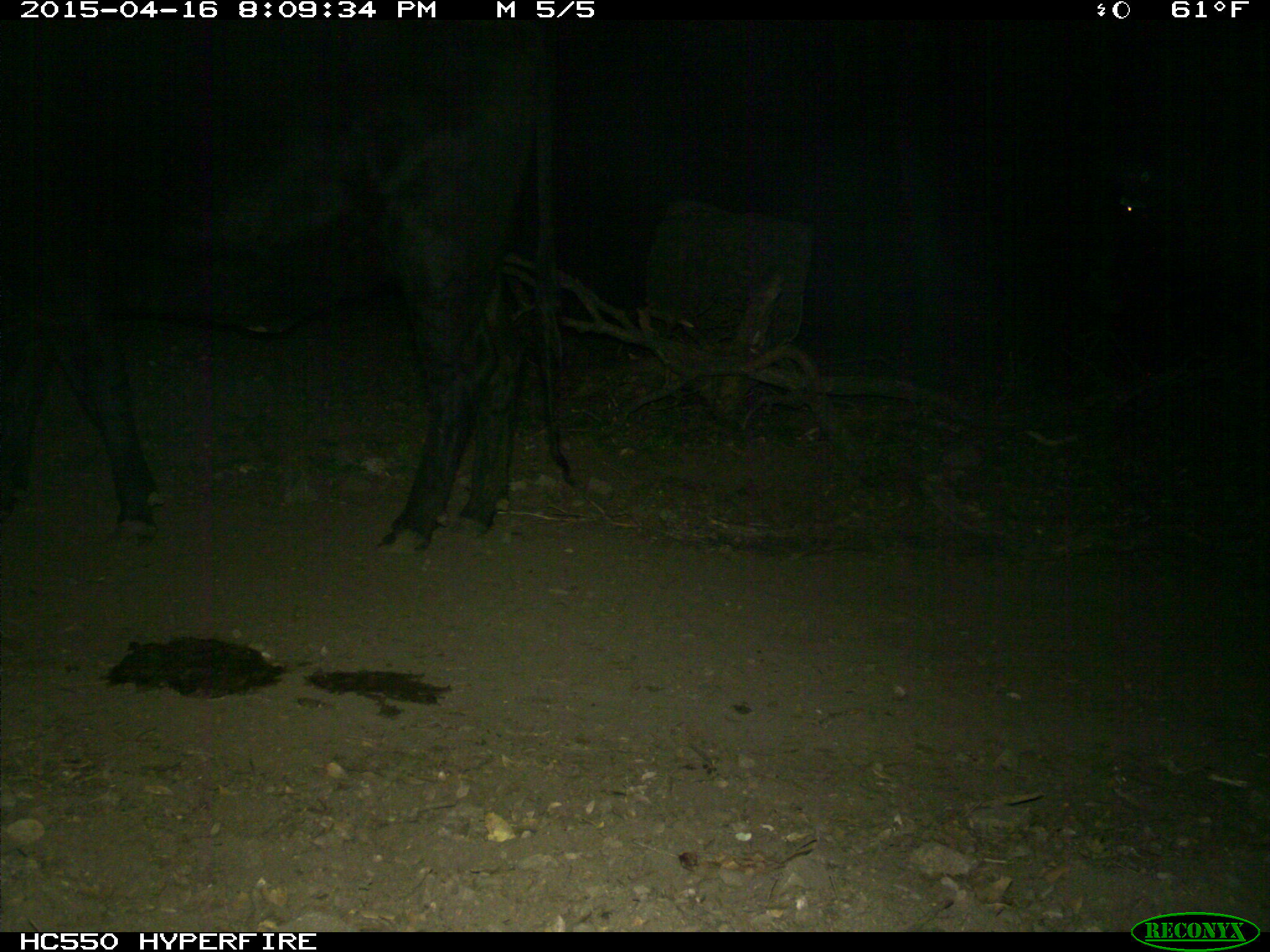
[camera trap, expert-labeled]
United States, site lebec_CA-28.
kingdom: Animalia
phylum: Chordata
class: Mammalia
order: Artiodactyla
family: Bovidae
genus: Bos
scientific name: Bos taurus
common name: domestic cow